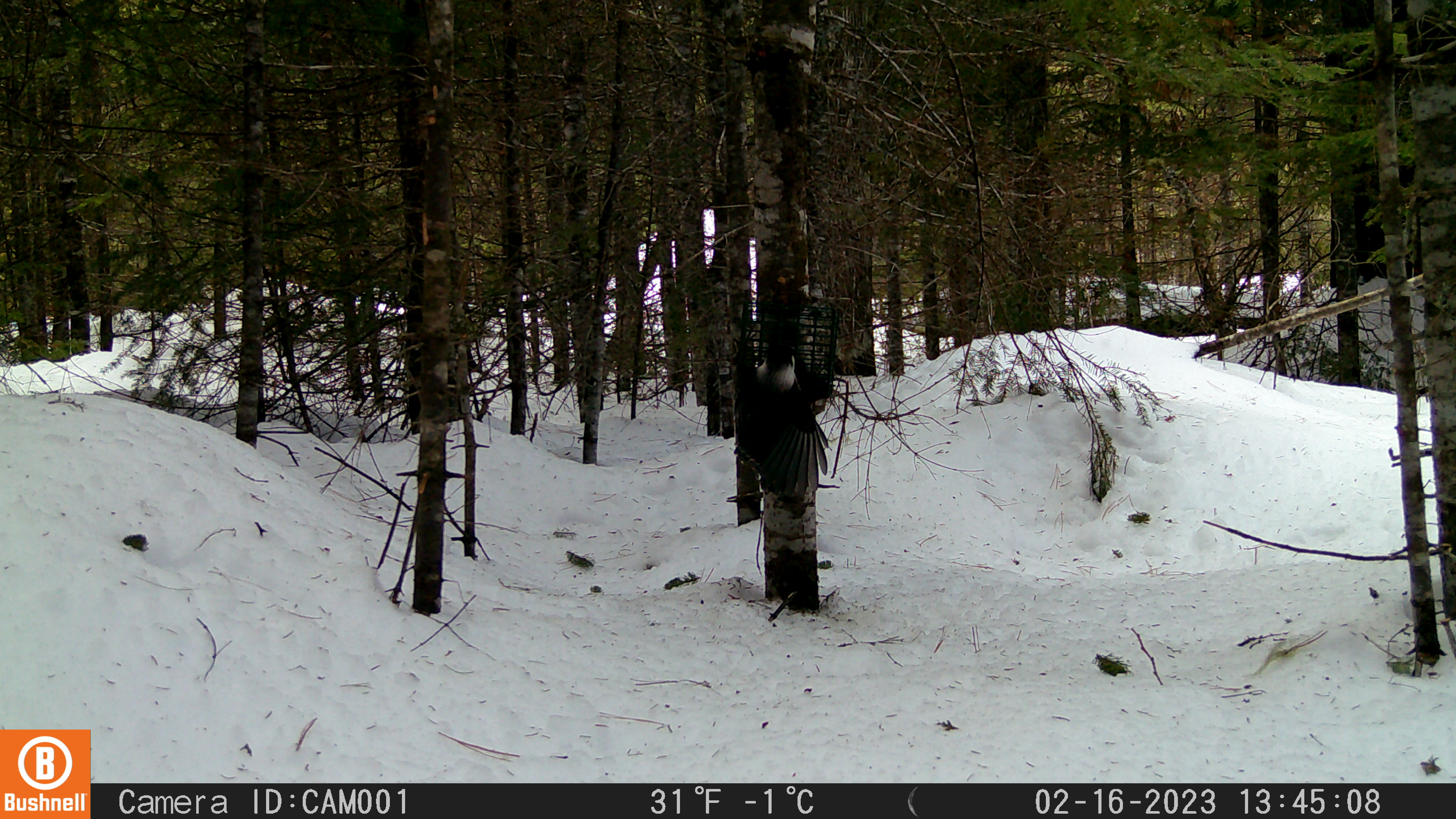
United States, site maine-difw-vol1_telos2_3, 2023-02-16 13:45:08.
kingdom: Animalia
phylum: Chordata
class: Aves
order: Passeriformes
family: Corvidae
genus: Perisoreus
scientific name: Perisoreus canadensis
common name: canada jay